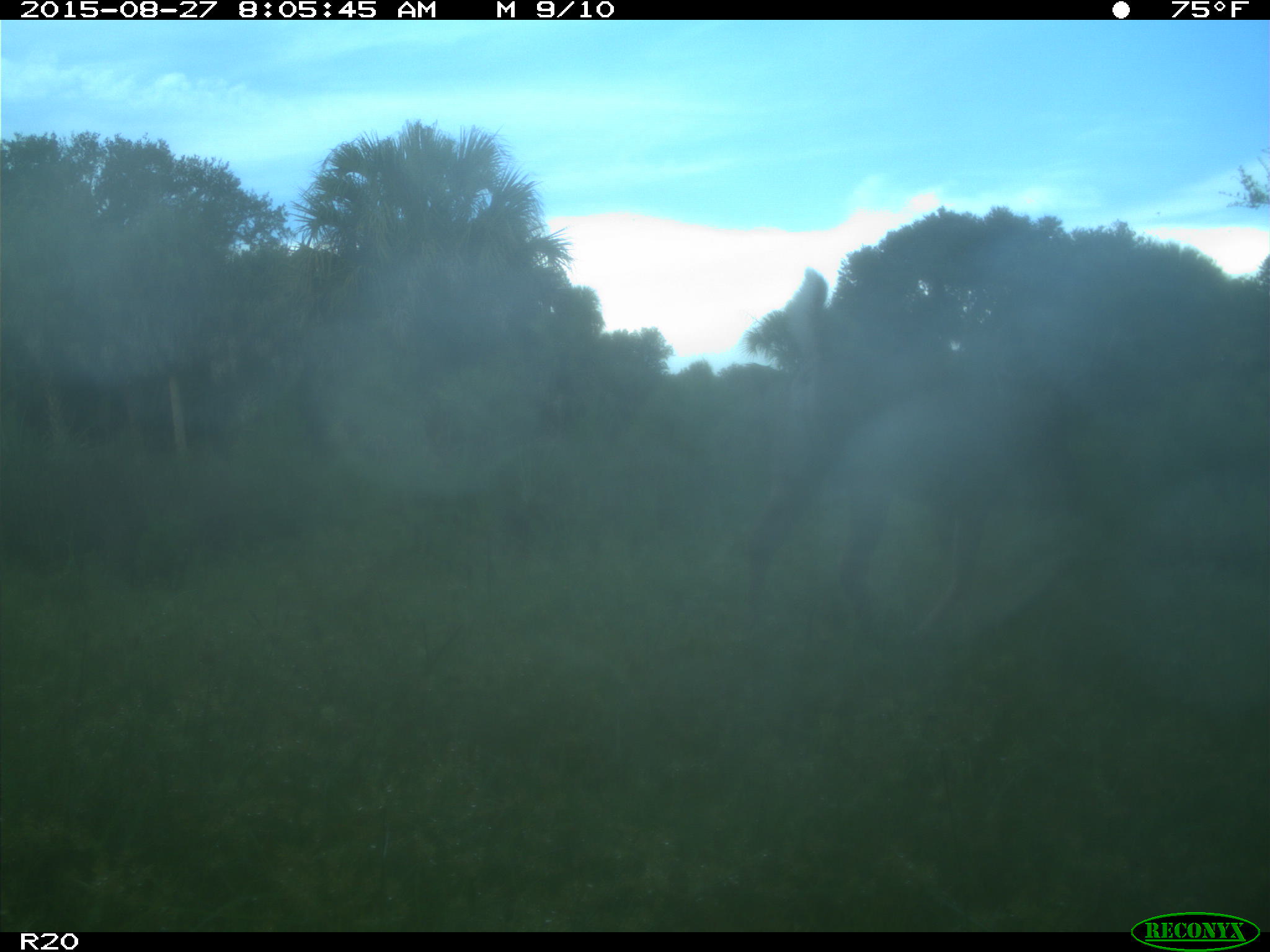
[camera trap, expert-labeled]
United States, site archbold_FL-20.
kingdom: Animalia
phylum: Chordata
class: Mammalia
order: Artiodactyla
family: Cervidae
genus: Odocoileus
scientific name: Odocoileus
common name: deer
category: unidentified deer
Unidentified deer (deer) (Odocoileus).